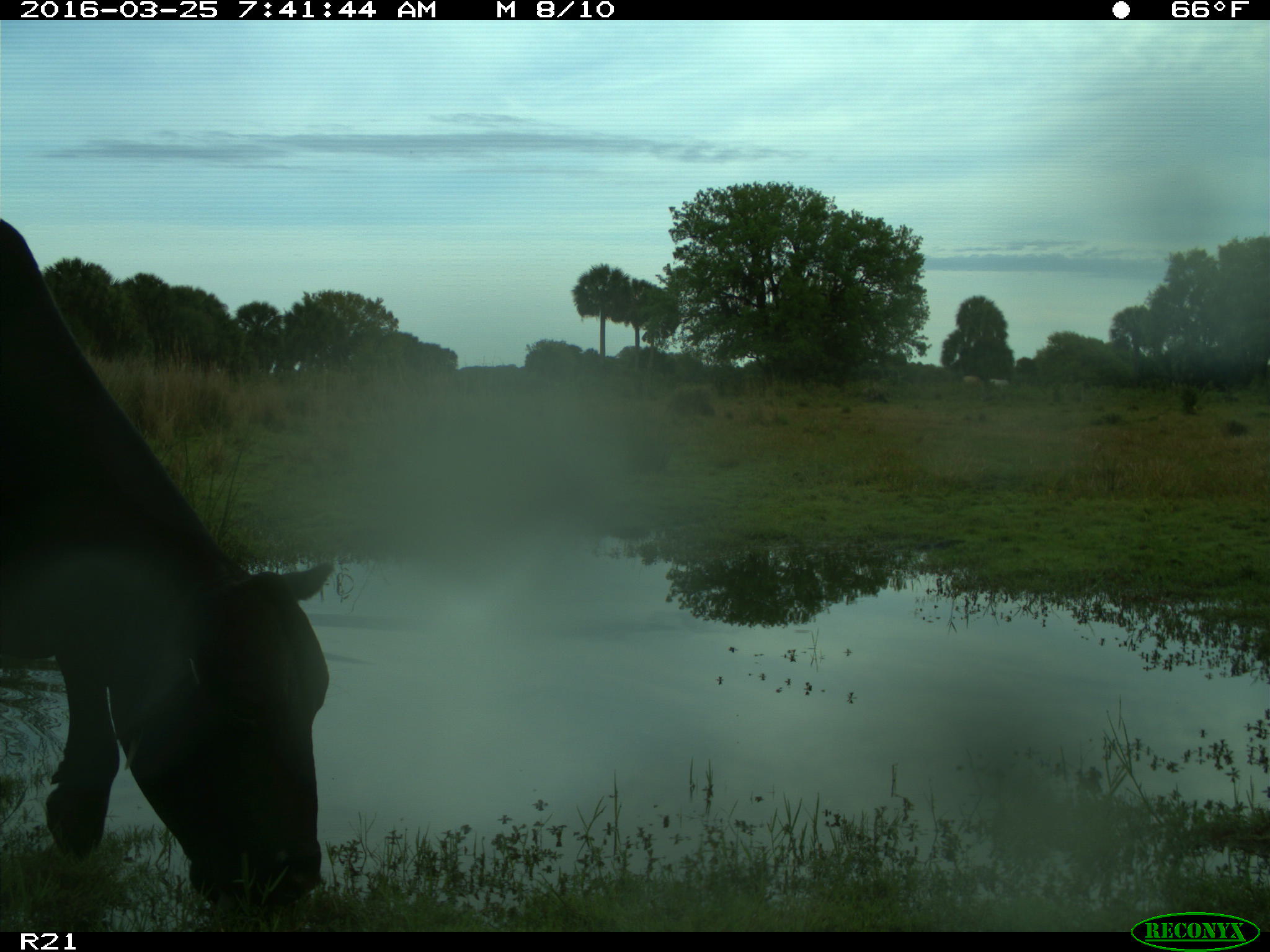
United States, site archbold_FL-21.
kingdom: Animalia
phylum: Chordata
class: Mammalia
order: Artiodactyla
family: Bovidae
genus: Bos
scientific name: Bos taurus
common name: domestic cow